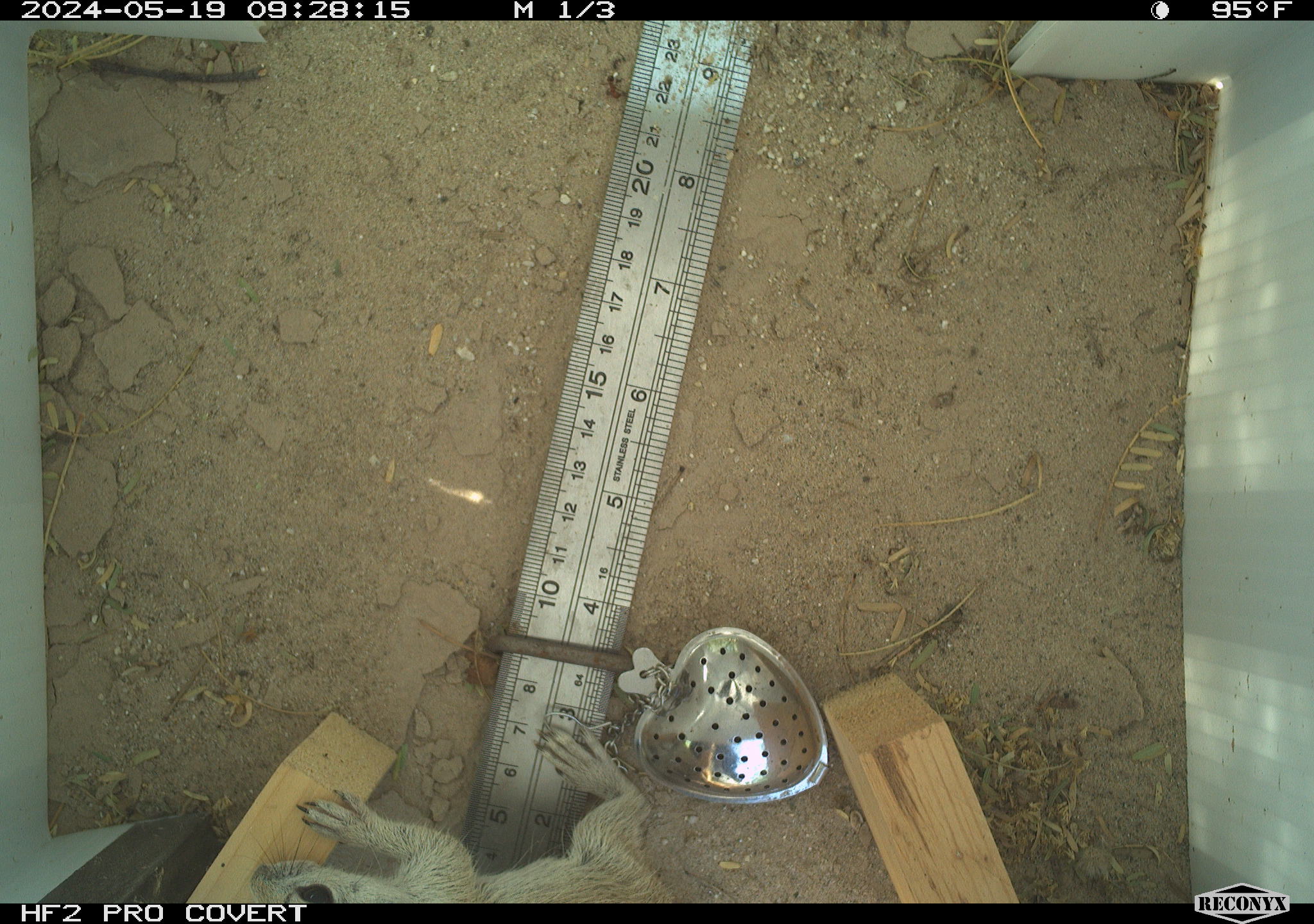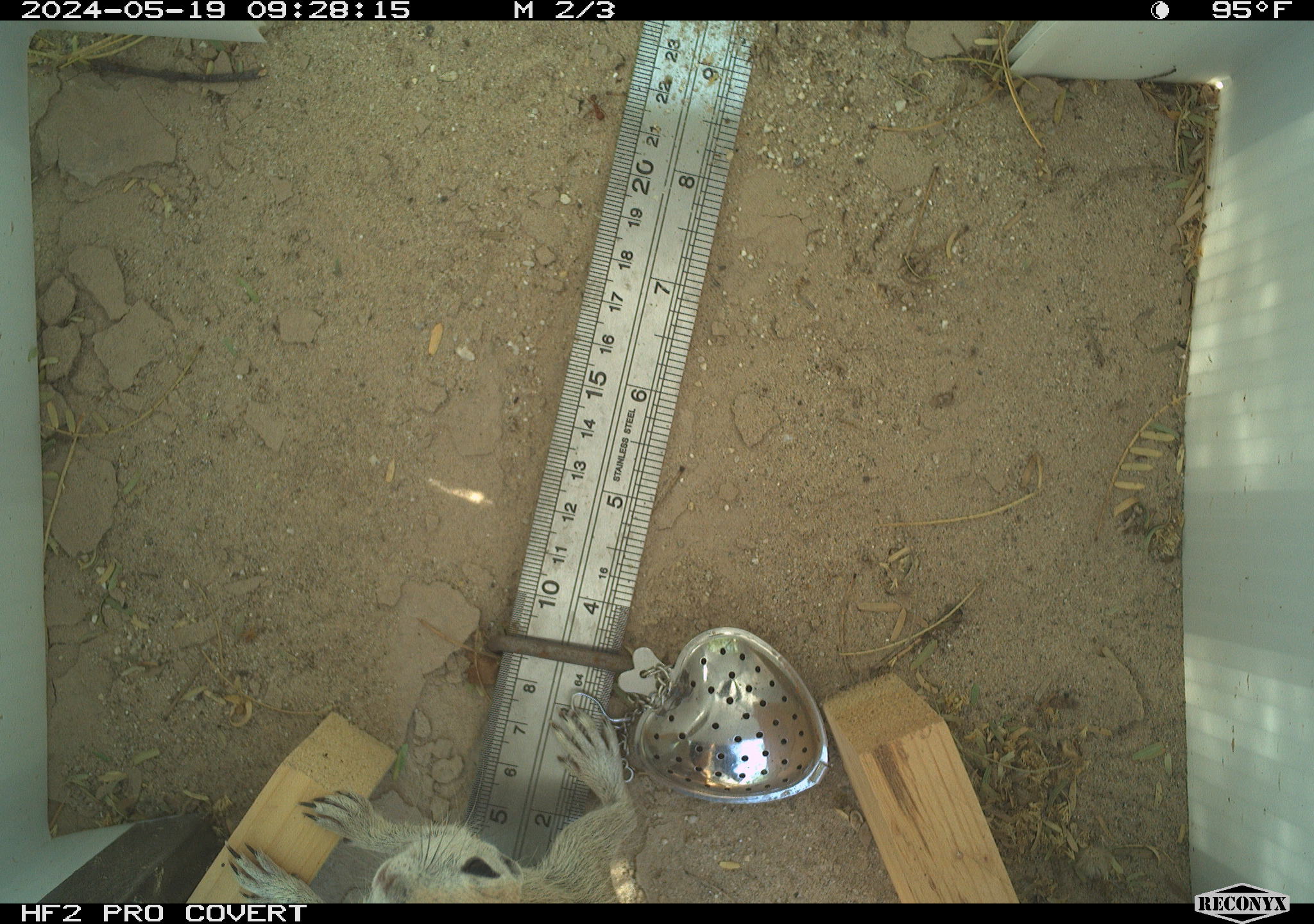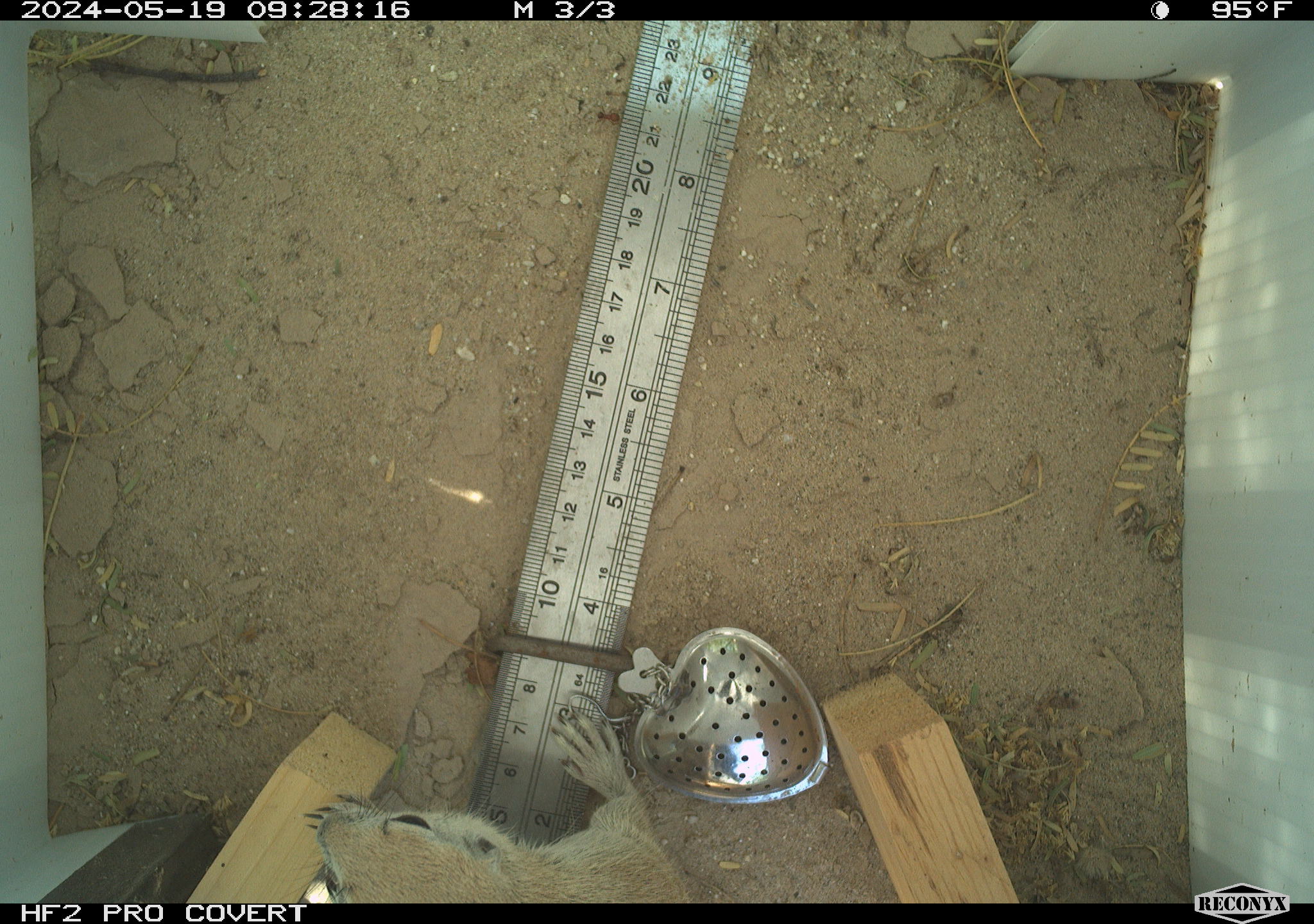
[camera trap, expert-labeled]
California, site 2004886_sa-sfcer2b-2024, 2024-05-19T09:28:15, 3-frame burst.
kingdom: Animalia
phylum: Chordata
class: Mammalia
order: Rodentia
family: Sciuridae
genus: Xerospermophilus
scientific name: Xerospermophilus tereticaudus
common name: round-tailed ground squirrel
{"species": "round-tailed ground squirrel (Xerospermophilus tereticaudus)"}